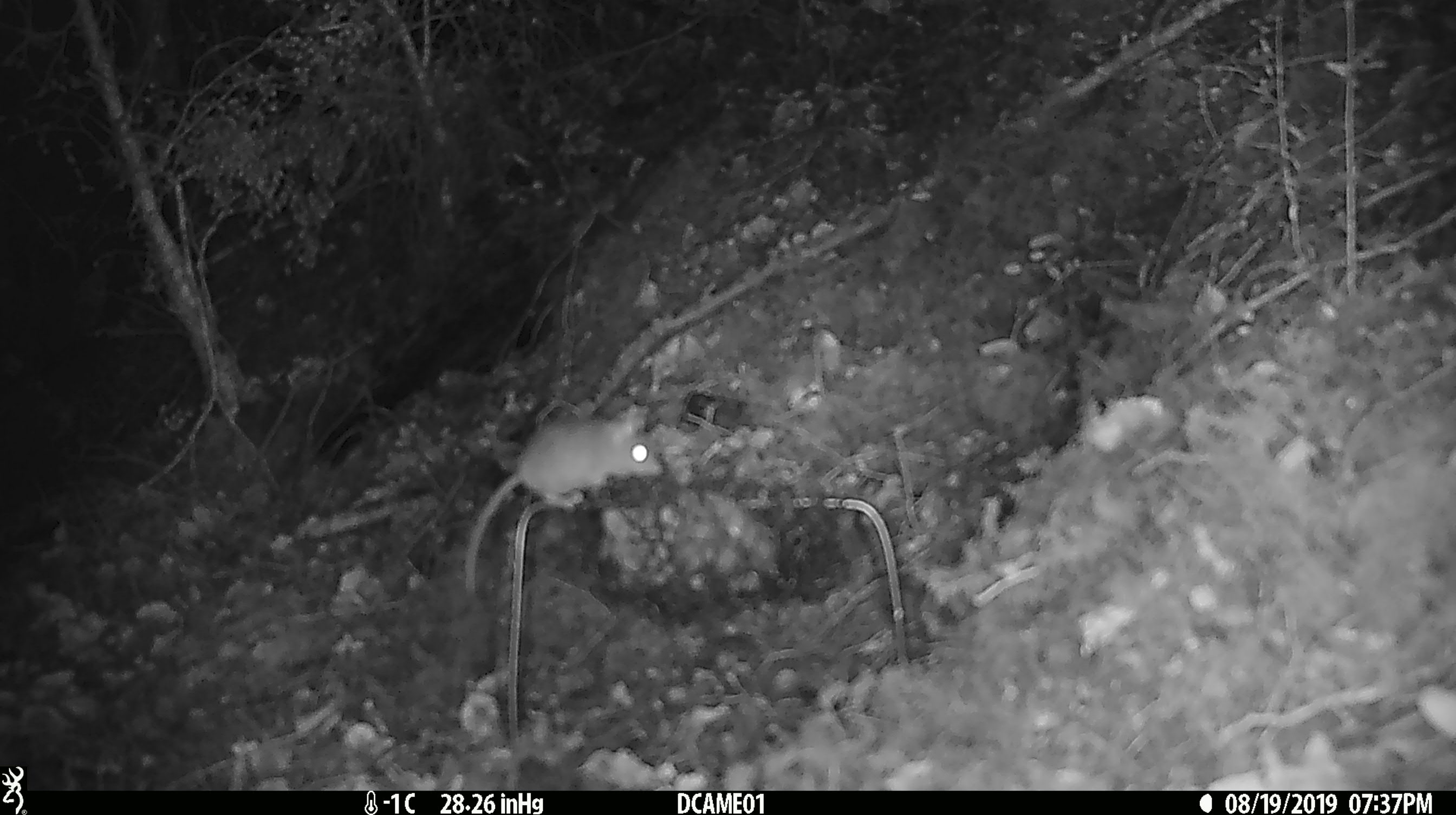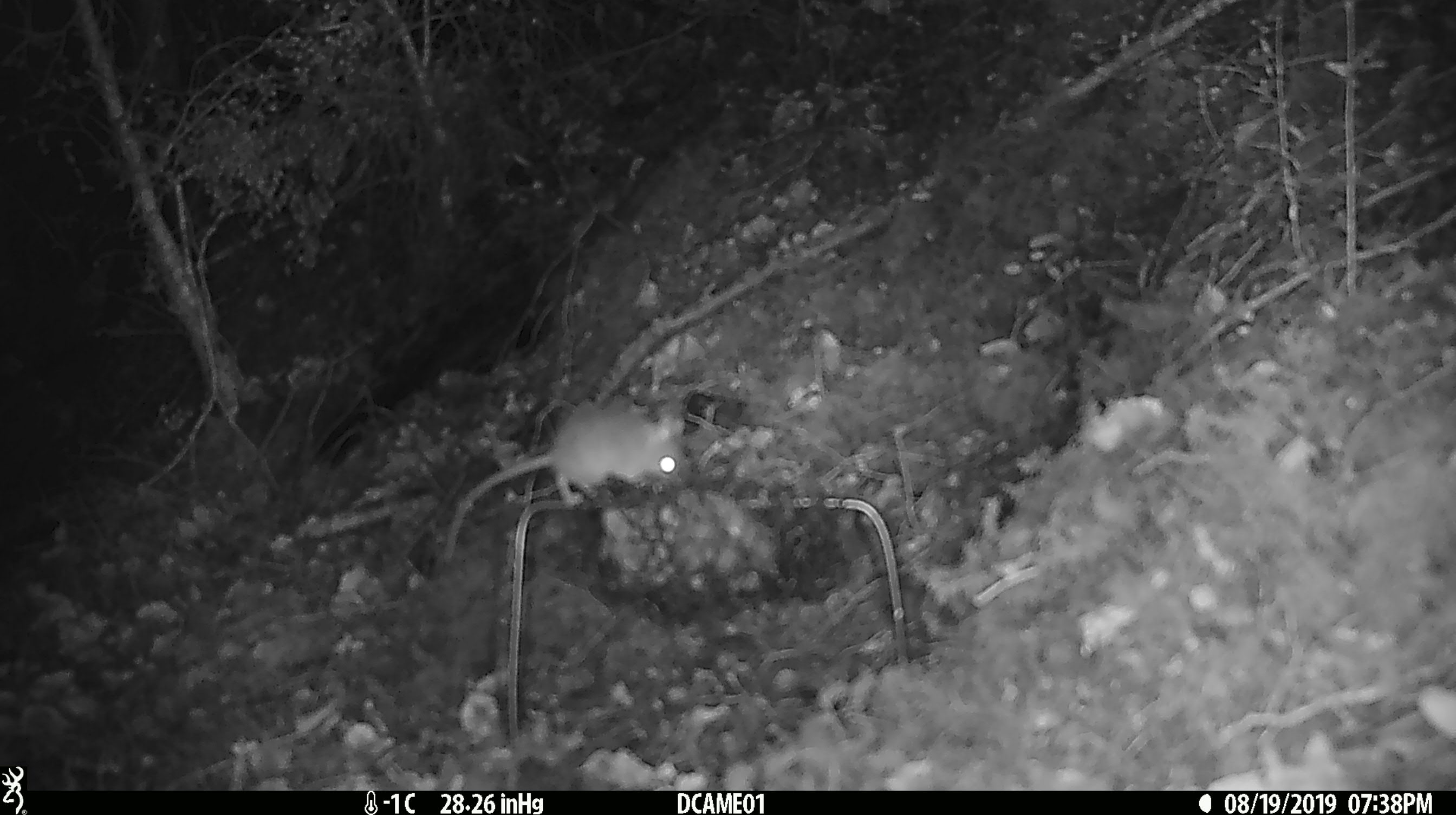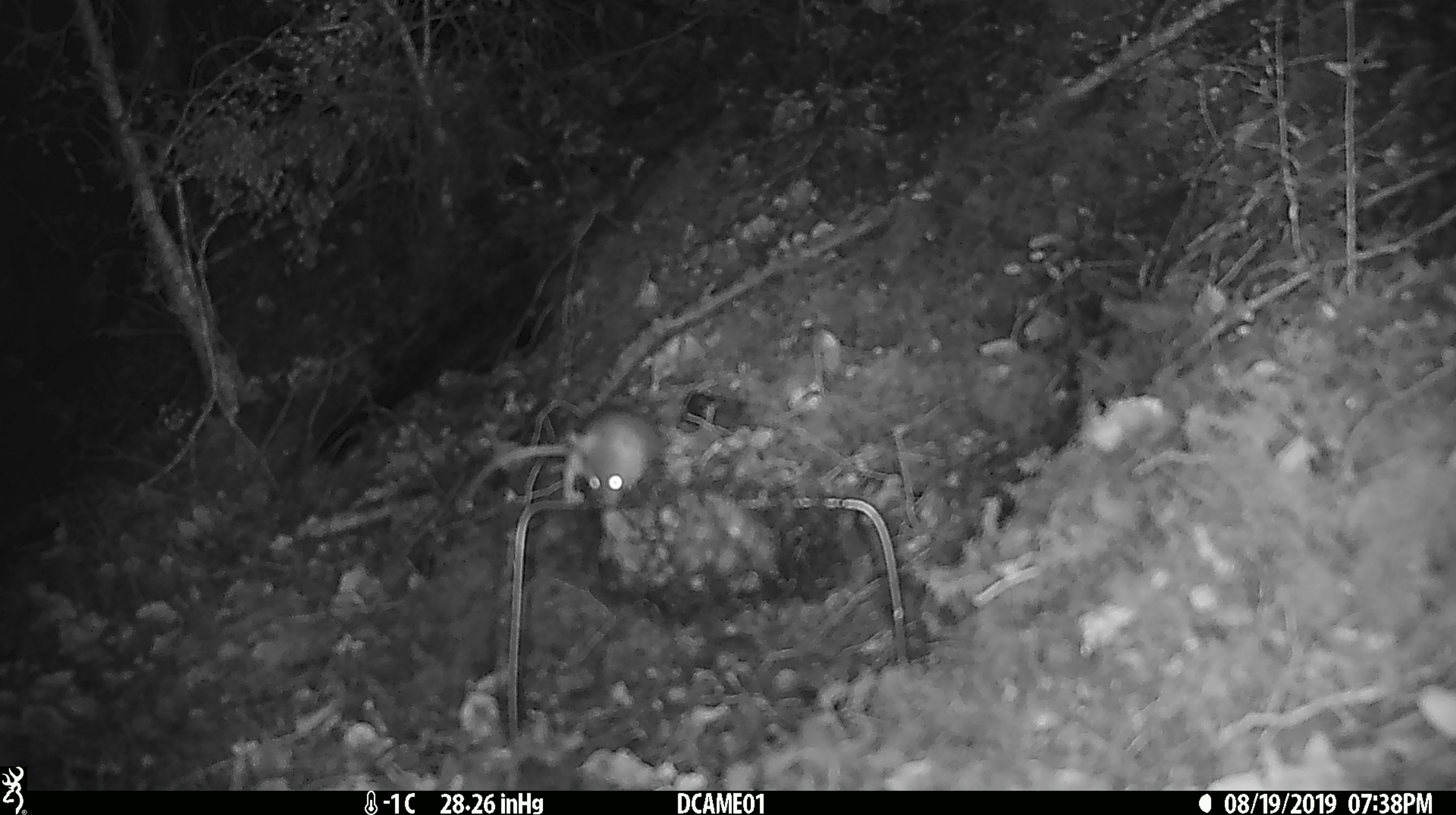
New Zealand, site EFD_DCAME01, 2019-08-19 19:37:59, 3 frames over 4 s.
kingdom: Animalia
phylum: Chordata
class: Mammalia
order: Rodentia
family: Muridae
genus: Mus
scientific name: Mus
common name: mouse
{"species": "mouse (Mus)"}